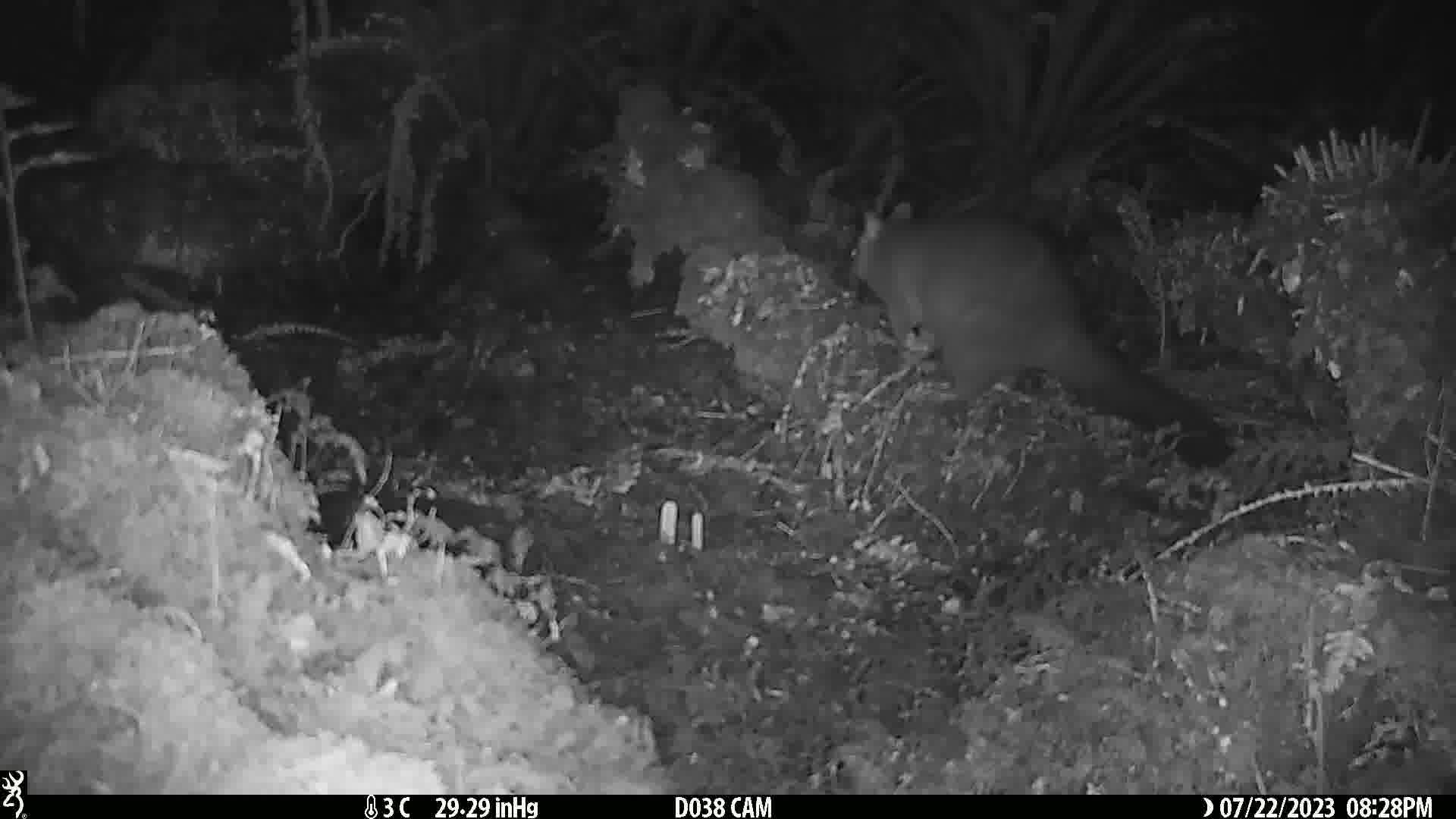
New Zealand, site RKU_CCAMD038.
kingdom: Animalia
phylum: Chordata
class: Mammalia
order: Diprotodontia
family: Phalangeridae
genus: Trichosurus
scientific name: Trichosurus vulpecula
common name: common brushtail possum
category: possum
Possum (common brushtail possum) (Trichosurus vulpecula).